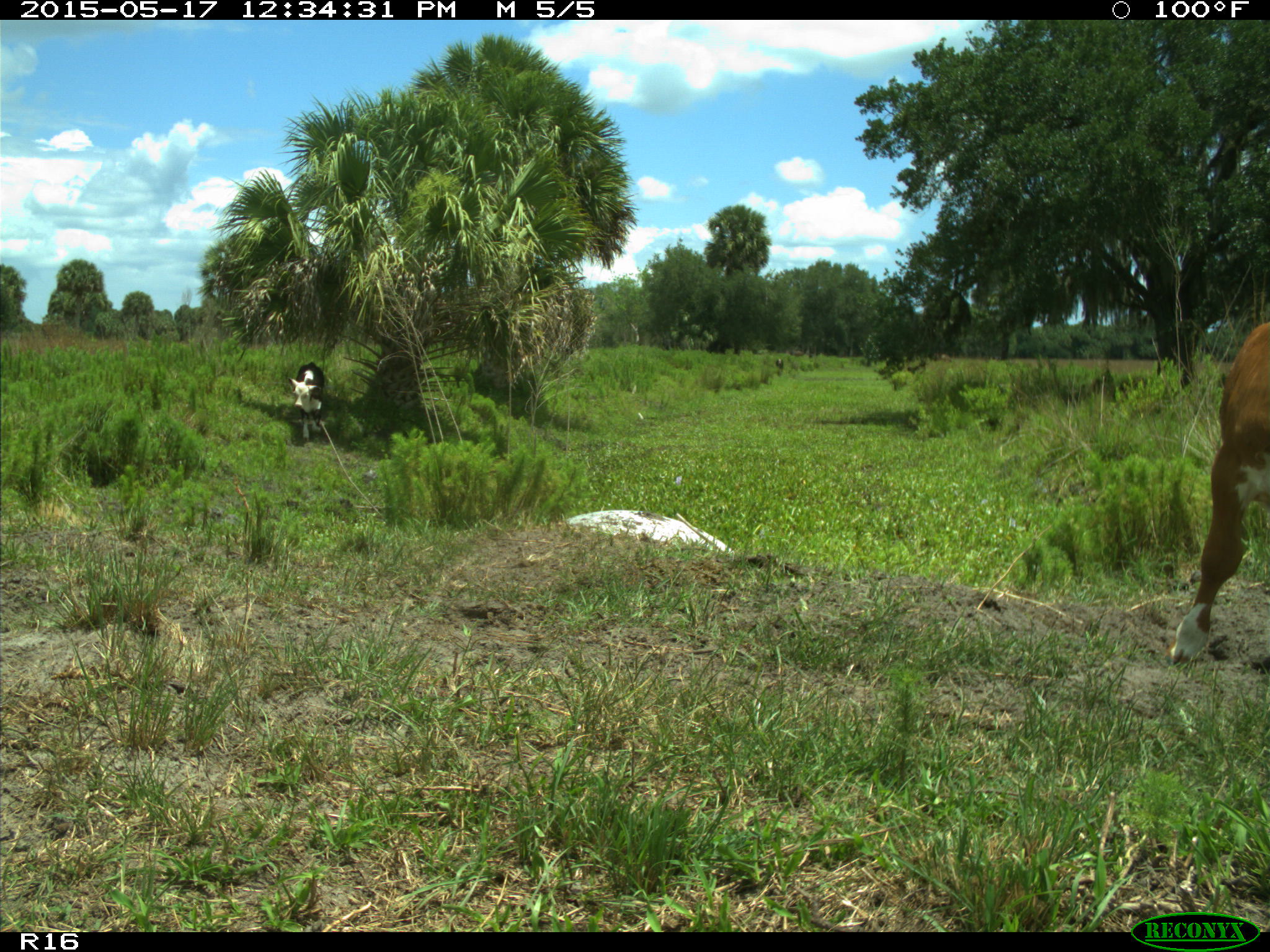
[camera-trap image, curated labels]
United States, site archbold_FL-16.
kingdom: Animalia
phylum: Chordata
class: Mammalia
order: Artiodactyla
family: Bovidae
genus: Bos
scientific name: Bos taurus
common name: domestic cow